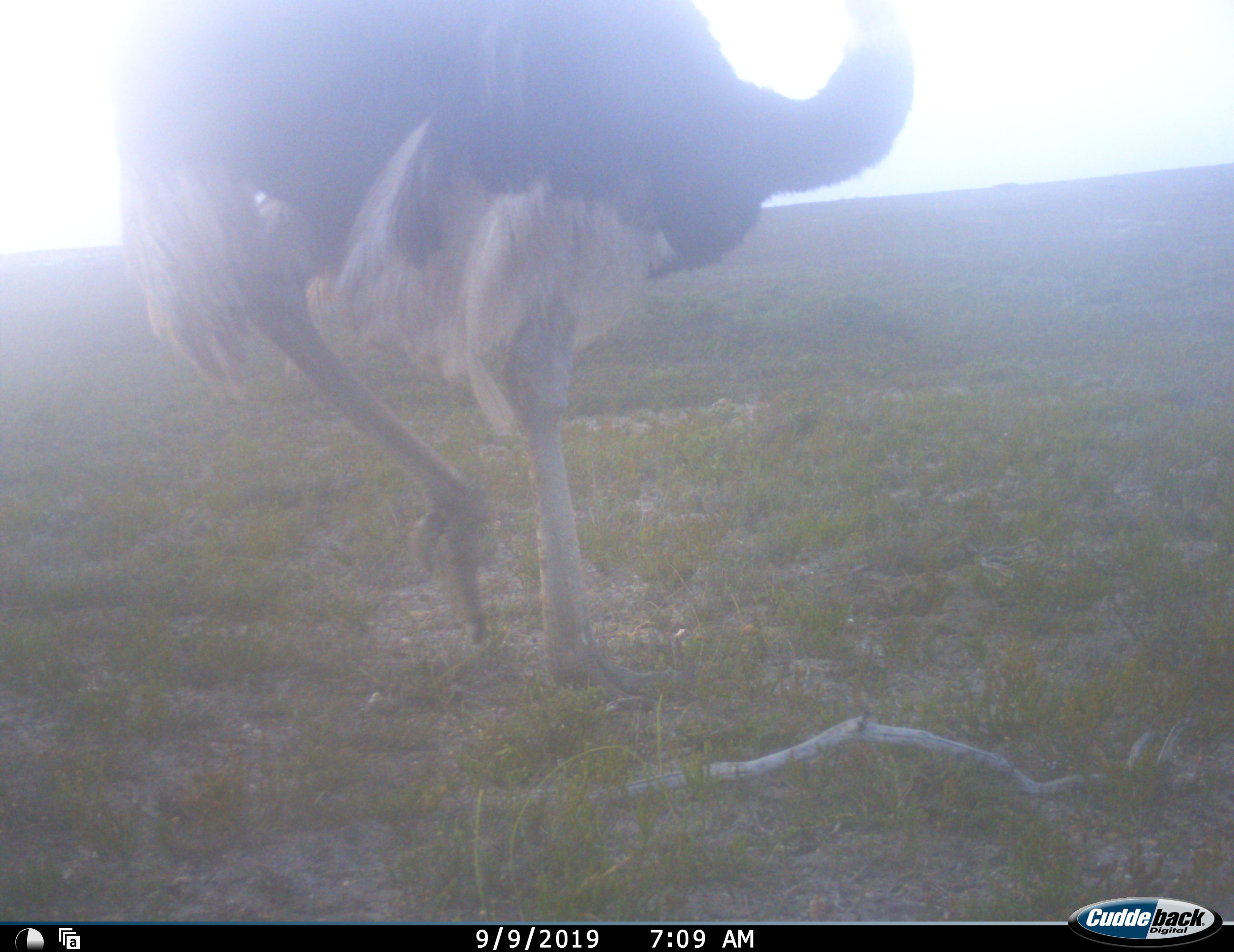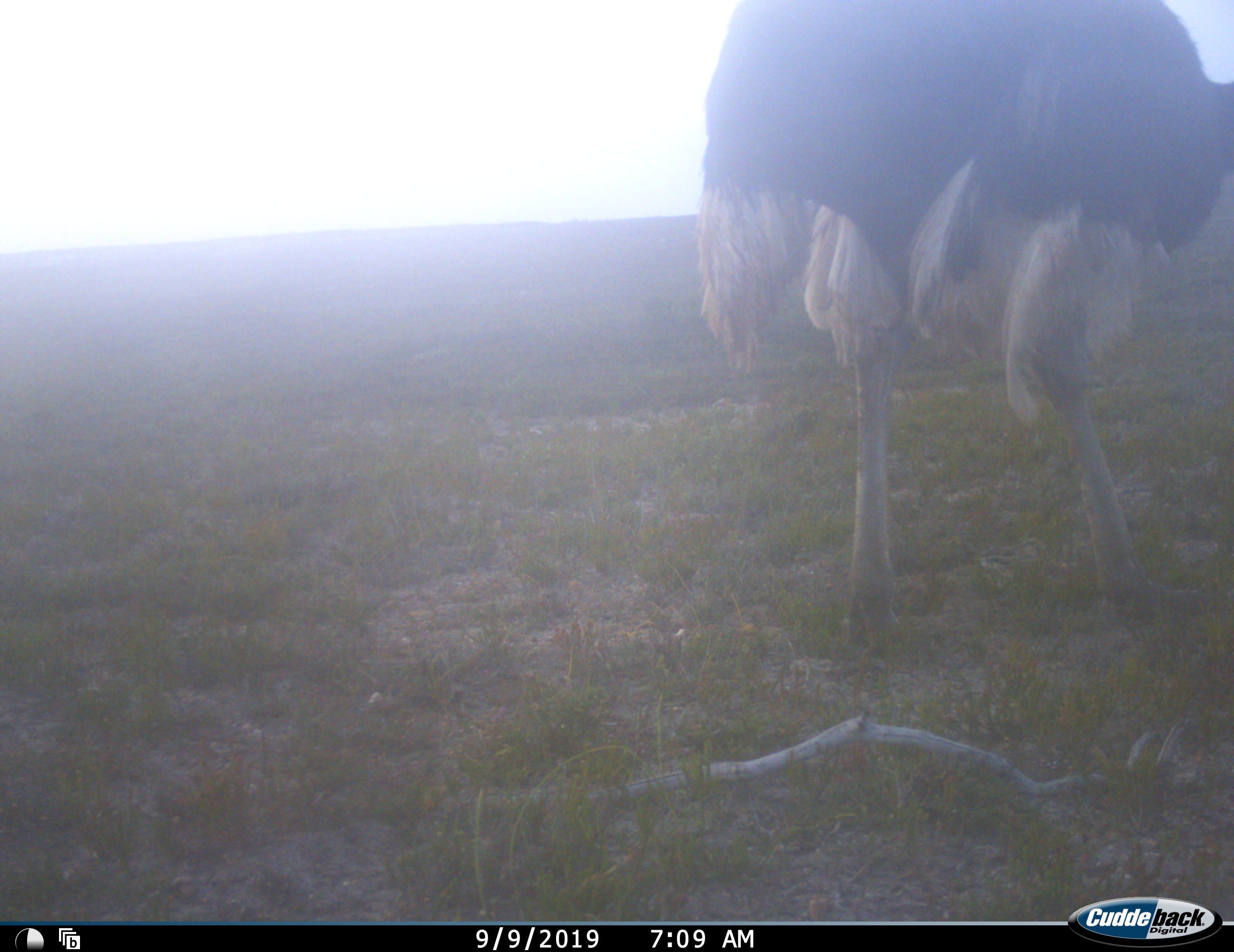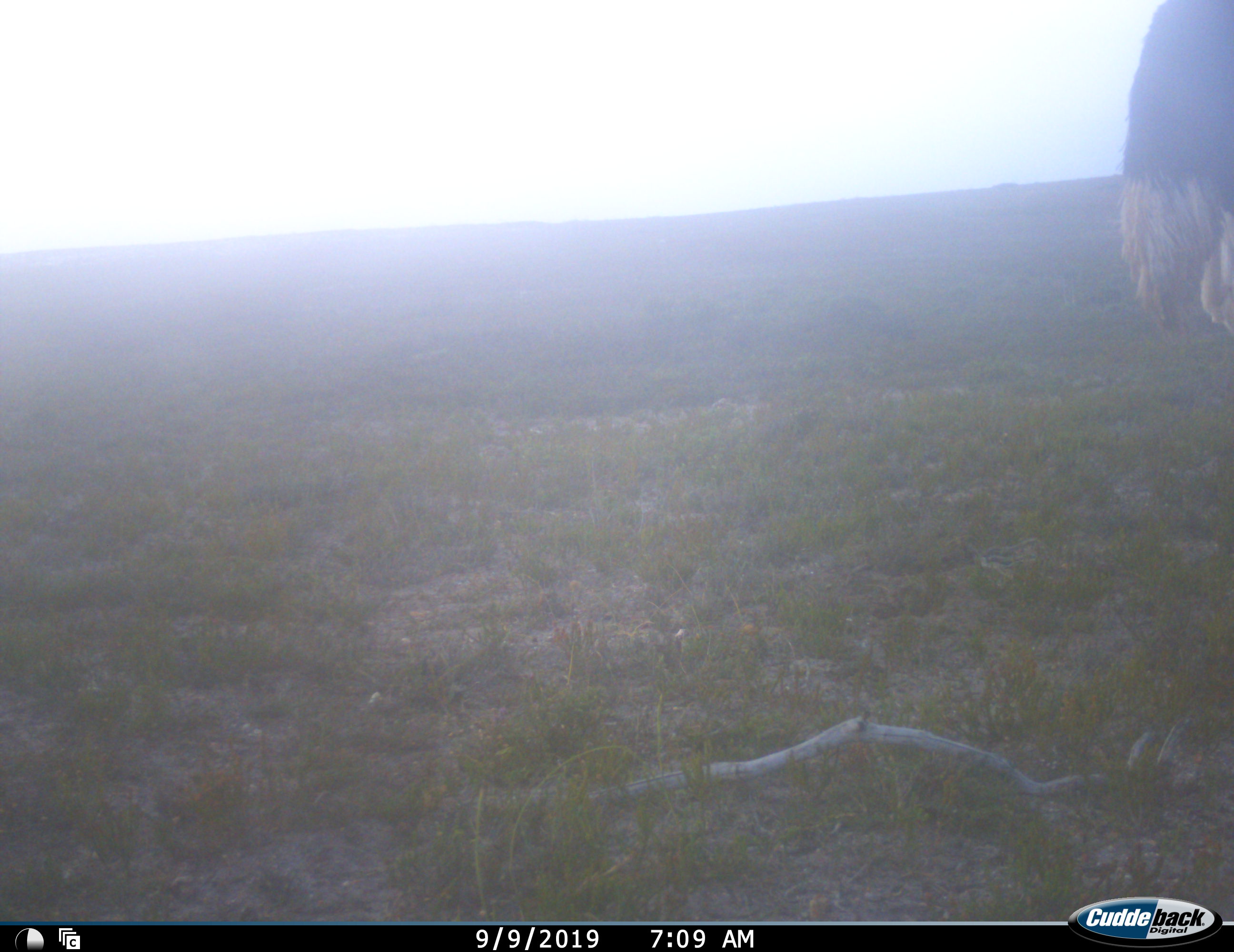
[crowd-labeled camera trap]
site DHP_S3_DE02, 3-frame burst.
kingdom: Animalia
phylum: Chordata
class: Aves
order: Struthioniformes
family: Struthionidae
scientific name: Struthionidae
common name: ostrich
Ostrich (Struthionidae), count 1. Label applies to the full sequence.